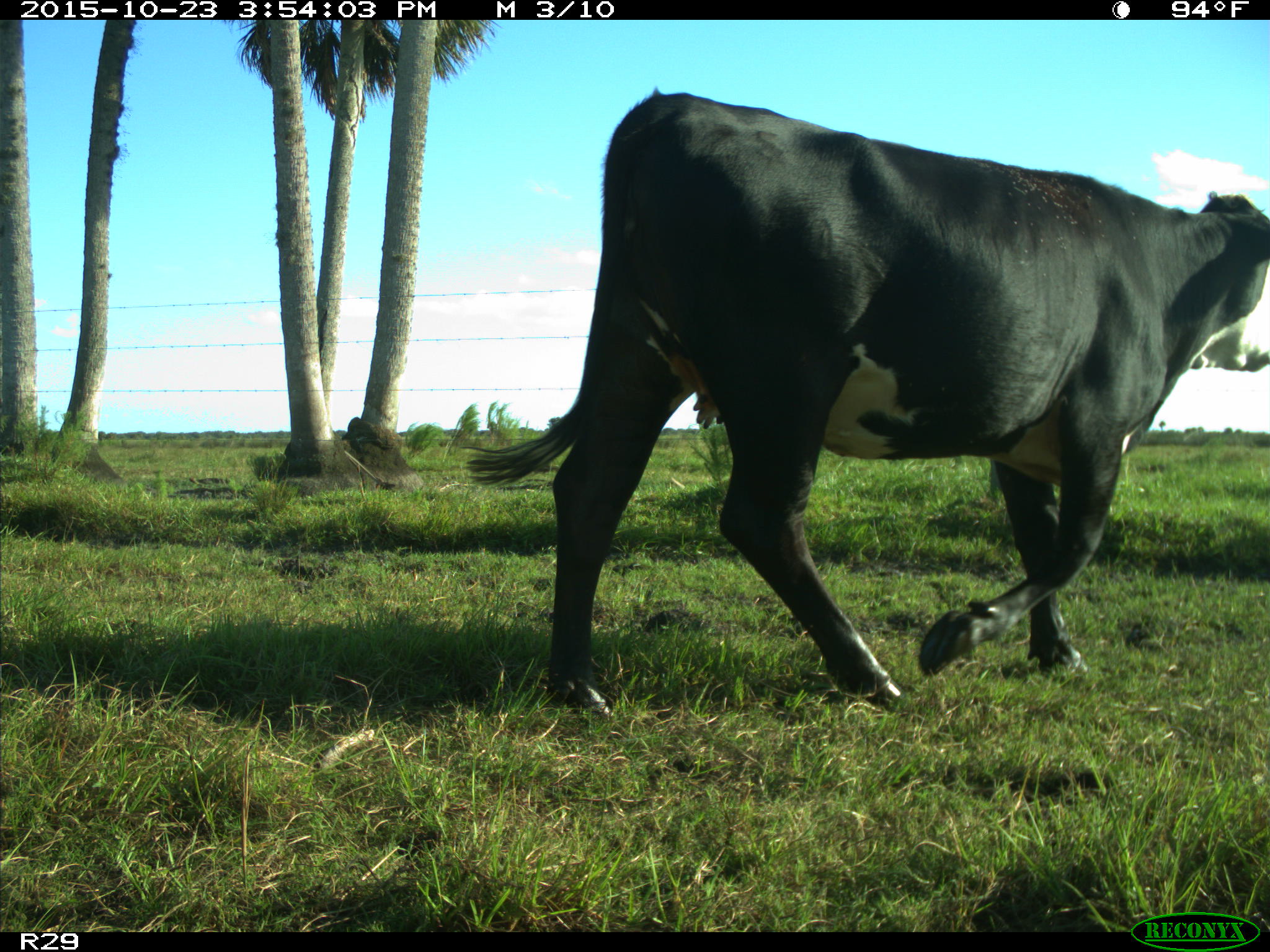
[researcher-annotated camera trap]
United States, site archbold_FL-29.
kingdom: Animalia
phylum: Chordata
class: Mammalia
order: Artiodactyla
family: Bovidae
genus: Bos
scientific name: Bos taurus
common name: domestic cow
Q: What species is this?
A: Bos taurus (domestic cow).